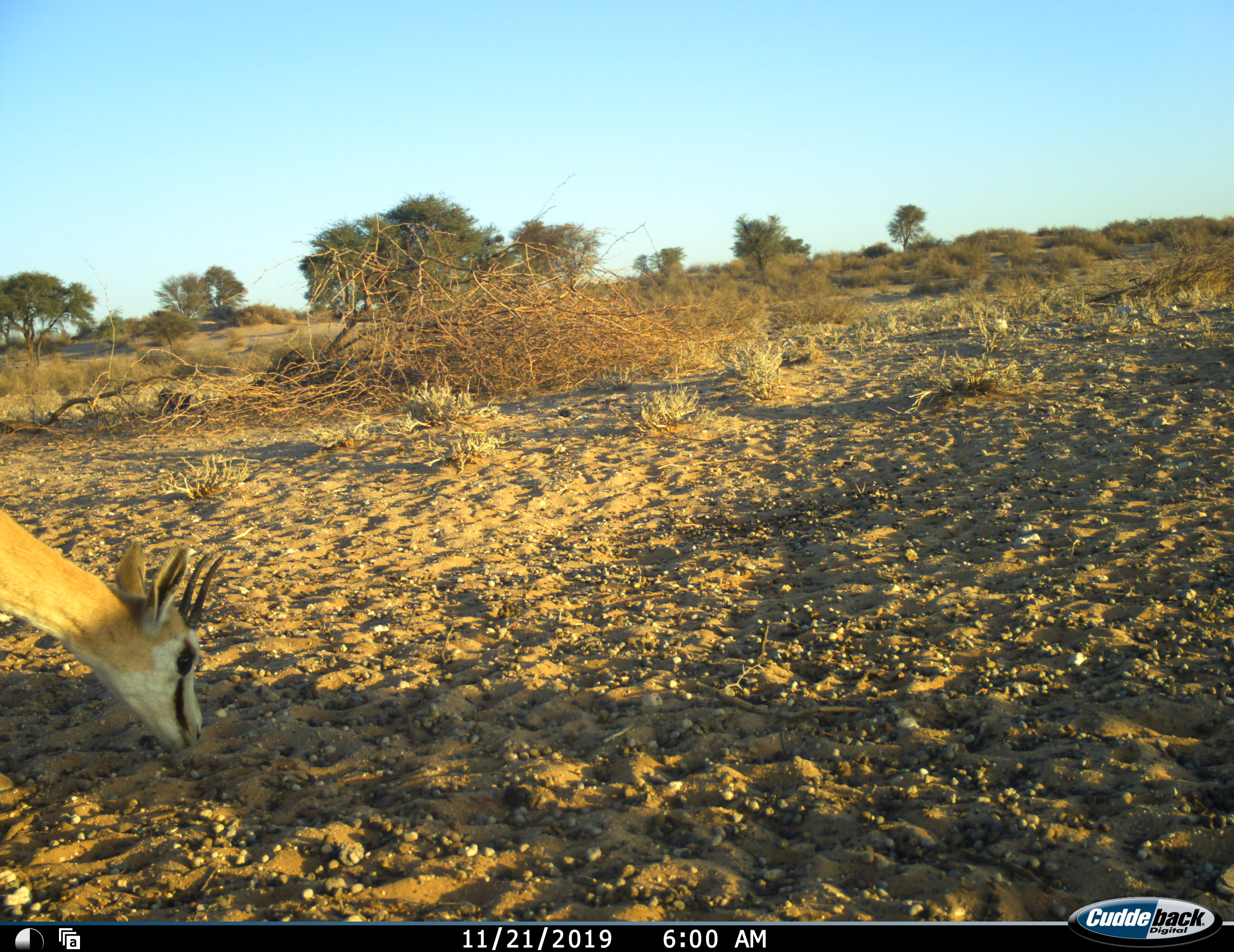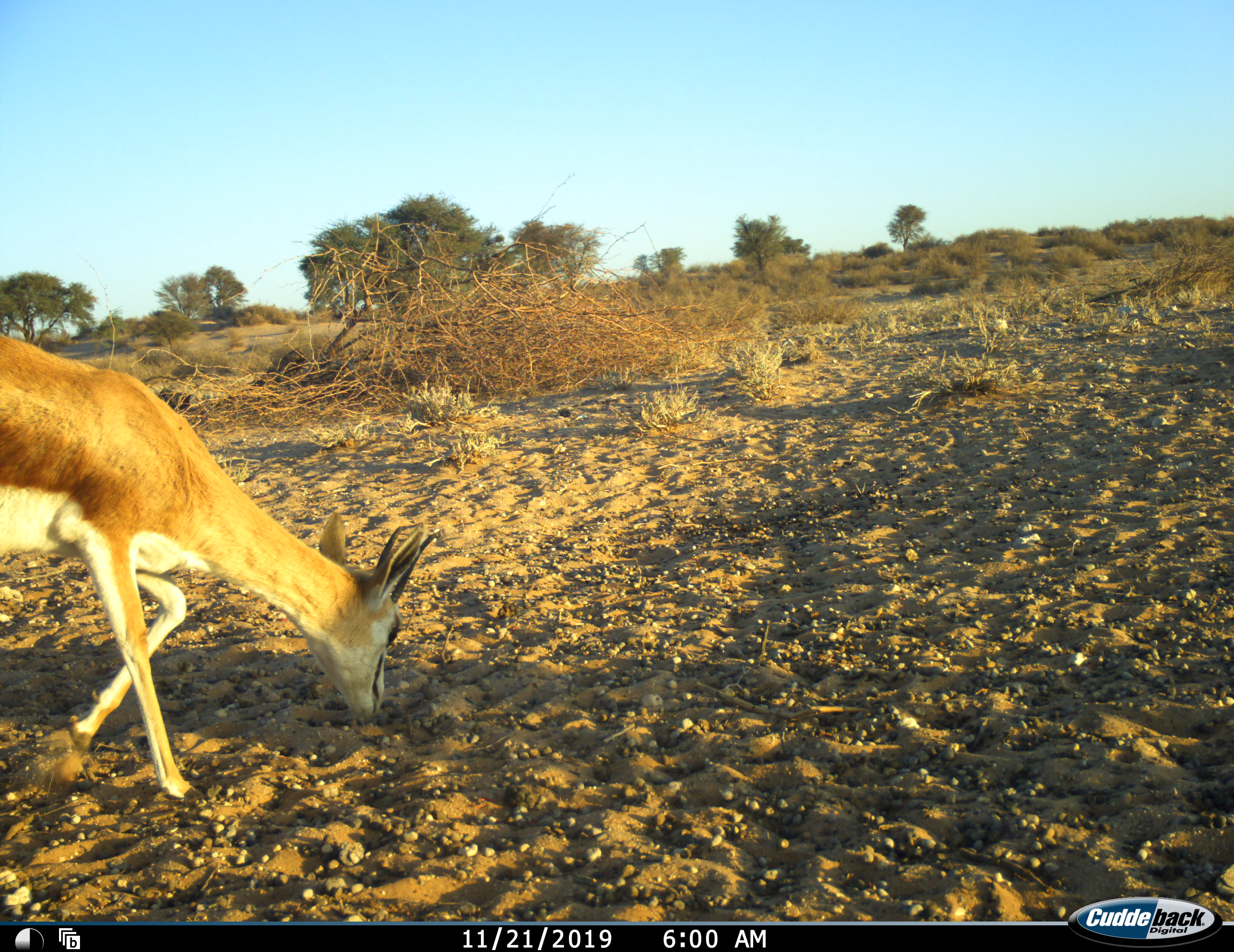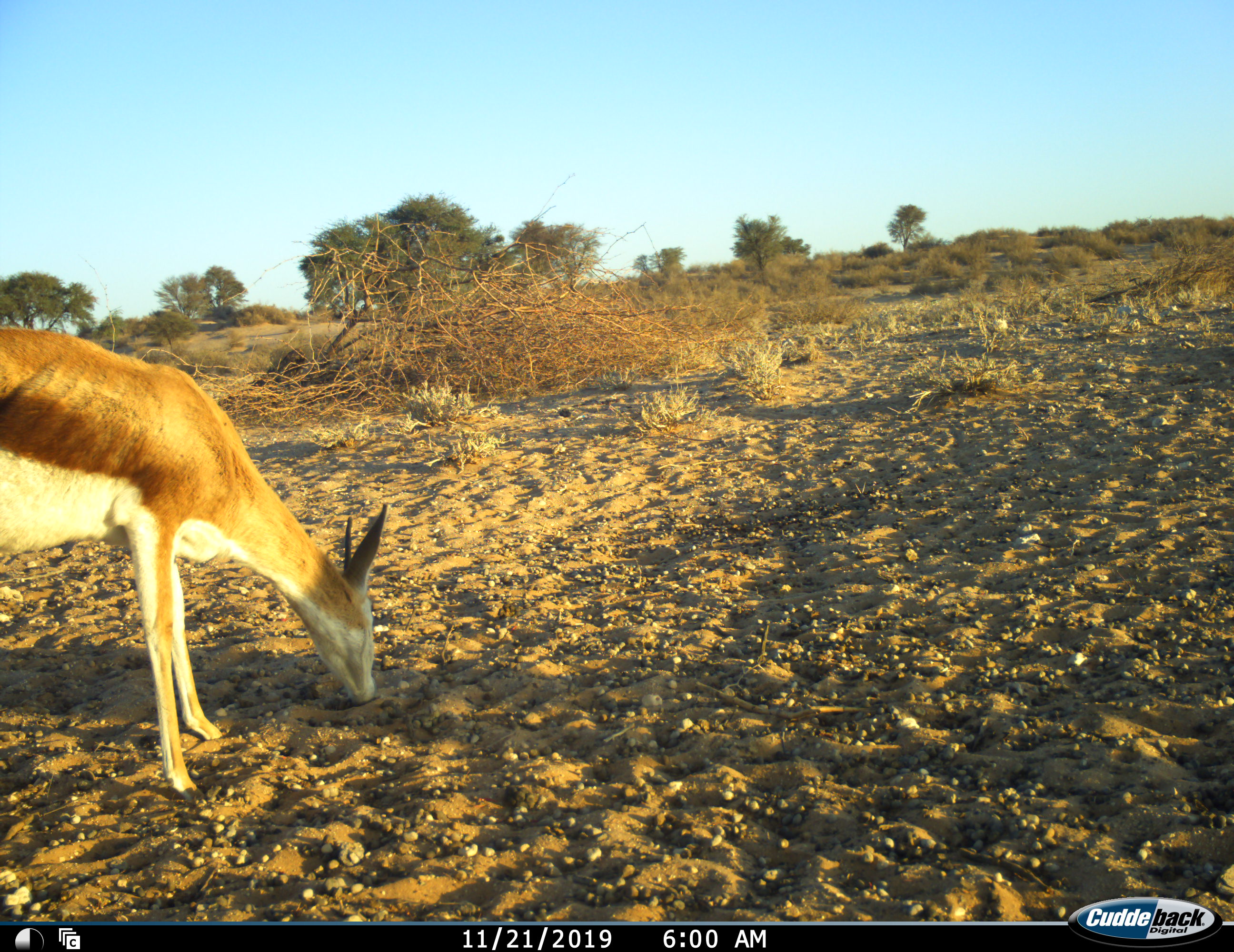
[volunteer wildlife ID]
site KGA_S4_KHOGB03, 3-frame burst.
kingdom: Animalia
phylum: Chordata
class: Mammalia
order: Artiodactyla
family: Bovidae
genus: Antidorcas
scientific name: Antidorcas marsupialis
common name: springbok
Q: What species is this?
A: Springbok (Antidorcas marsupialis).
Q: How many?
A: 1.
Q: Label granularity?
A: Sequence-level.